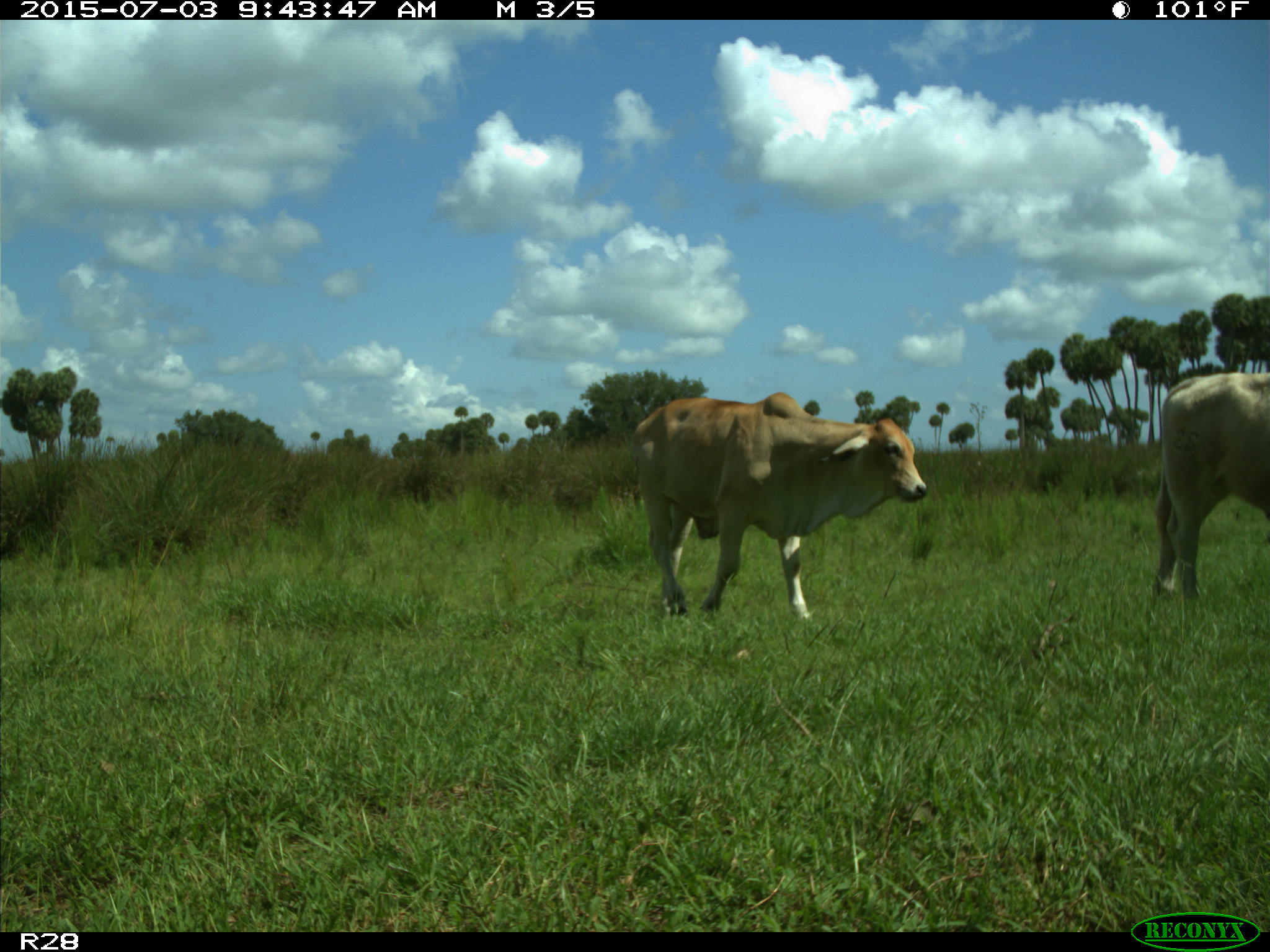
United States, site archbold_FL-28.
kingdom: Animalia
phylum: Chordata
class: Mammalia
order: Artiodactyla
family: Bovidae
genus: Bos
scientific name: Bos taurus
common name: domestic cow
Bos taurus (domestic cow).